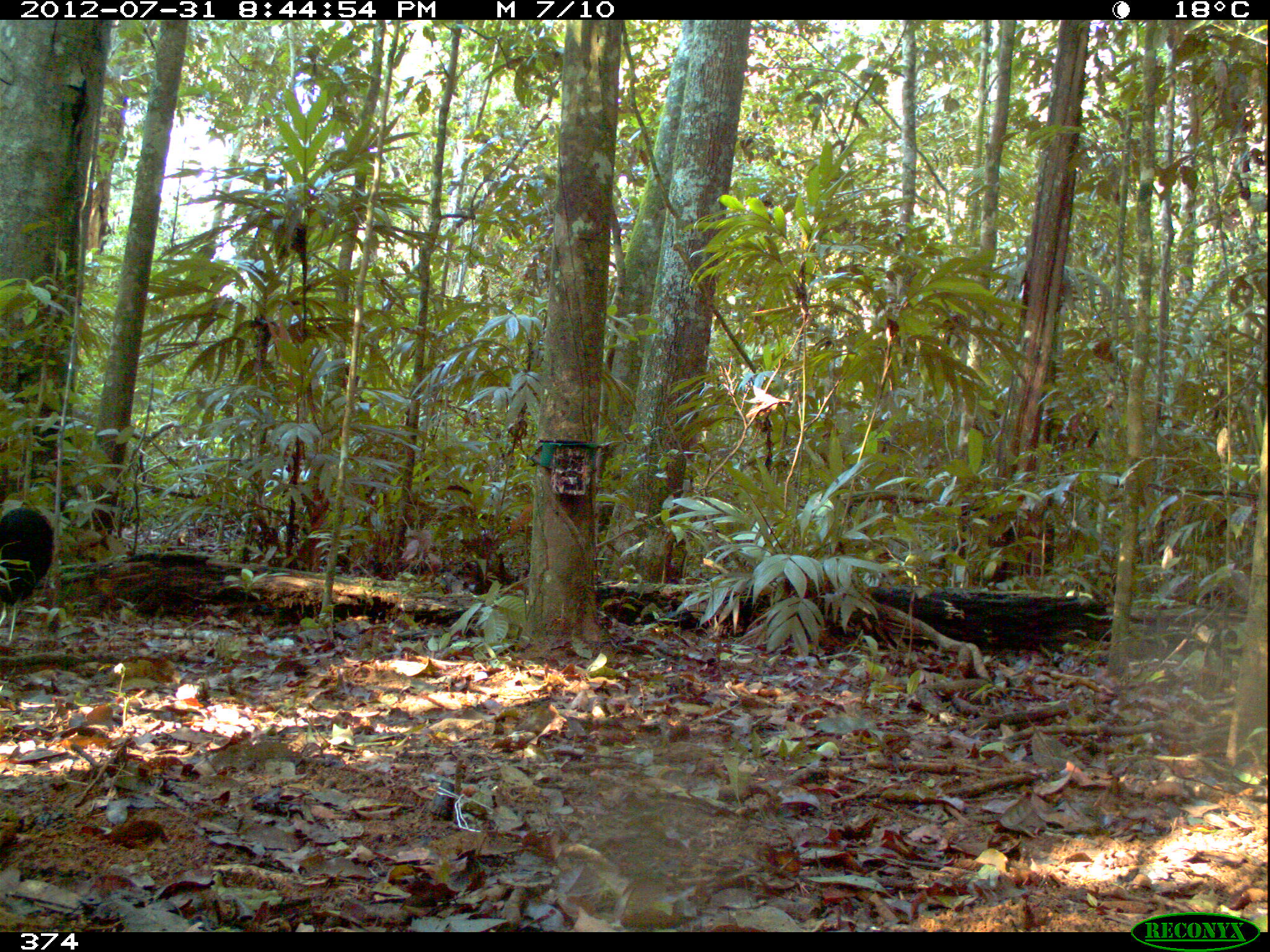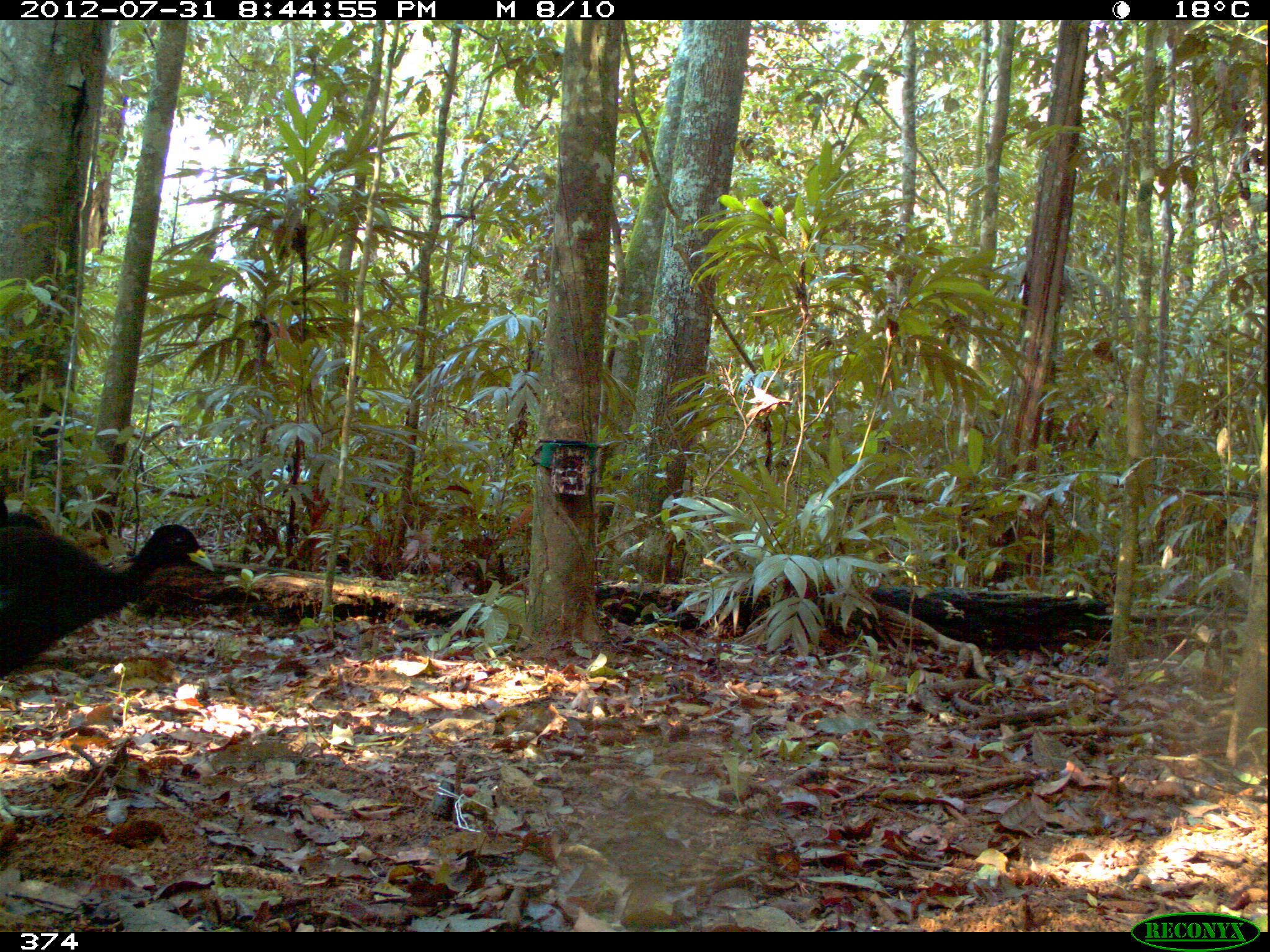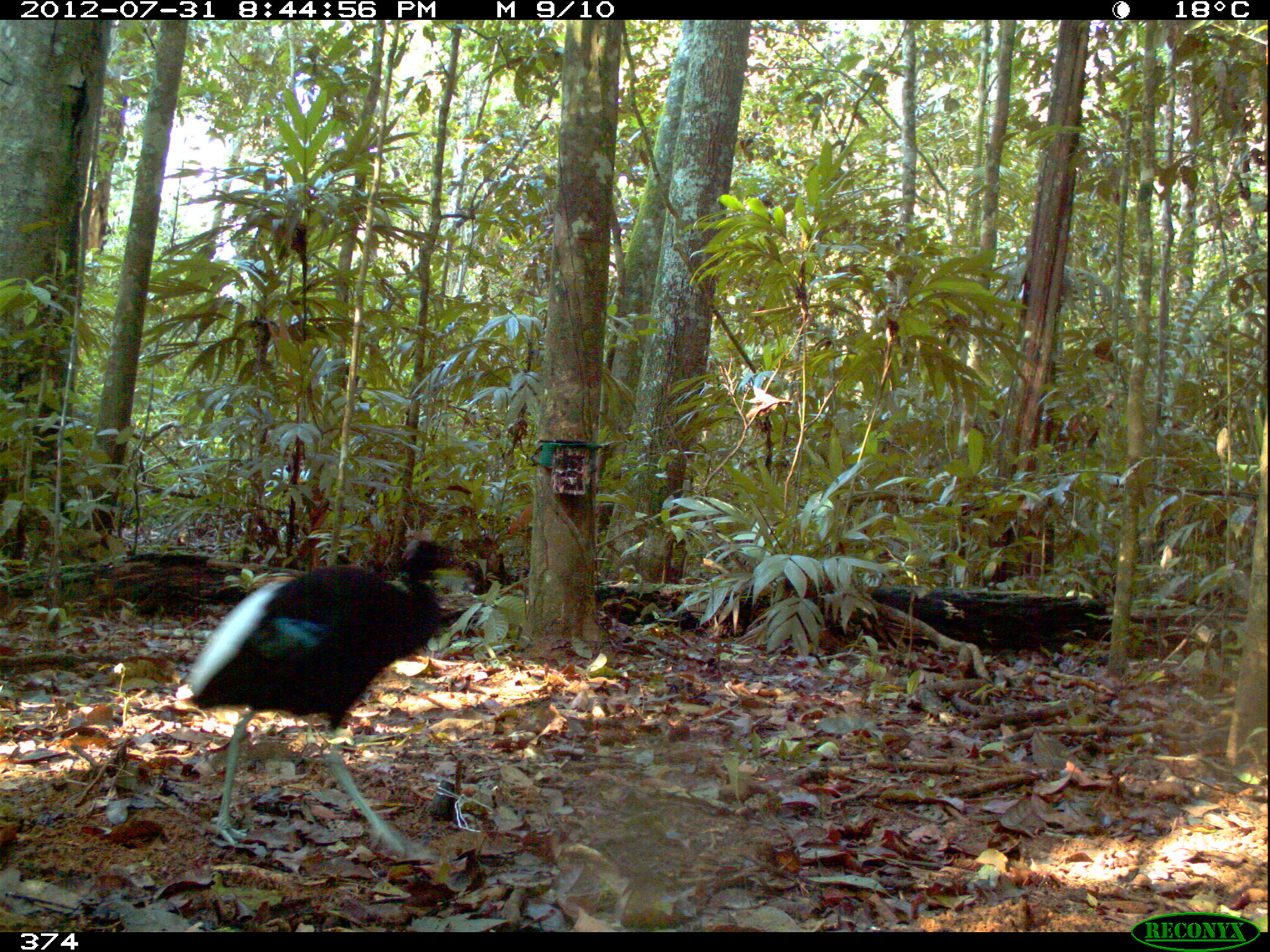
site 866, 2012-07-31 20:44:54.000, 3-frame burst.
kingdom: Animalia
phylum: Chordata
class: Aves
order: Gruiformes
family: Psophiidae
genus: Psophia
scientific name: Psophia leucoptera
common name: pale-winged trumpeter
Psophia leucoptera (pale-winged trumpeter).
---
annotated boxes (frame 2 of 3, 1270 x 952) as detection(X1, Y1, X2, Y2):
psophia leucoptera: detection(0, 511, 214, 677); detection(0, 480, 46, 529)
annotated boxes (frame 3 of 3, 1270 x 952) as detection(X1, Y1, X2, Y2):
psophia leucoptera: detection(183, 538, 469, 861)